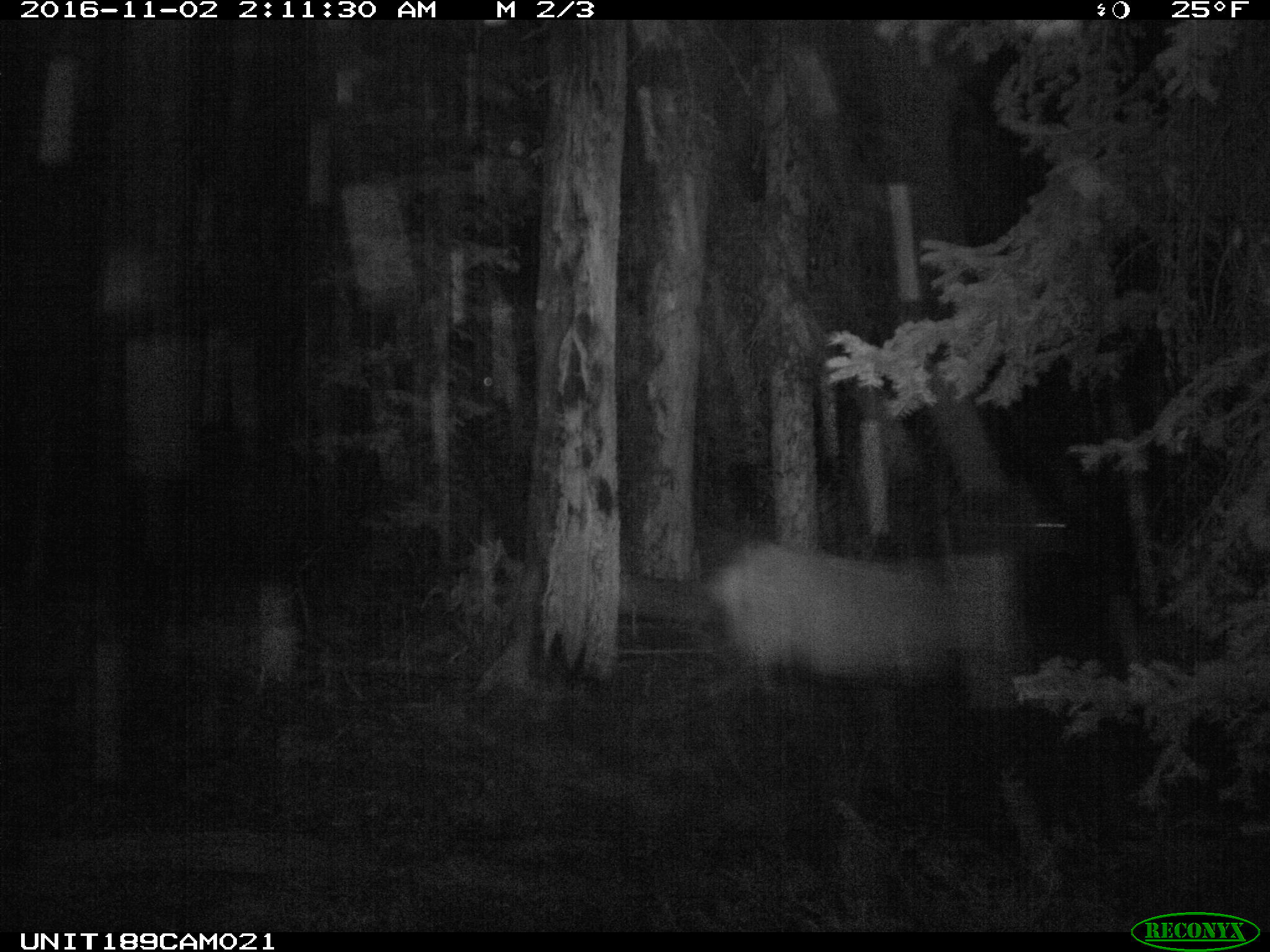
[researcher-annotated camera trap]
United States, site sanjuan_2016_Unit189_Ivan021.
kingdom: Animalia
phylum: Chordata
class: Mammalia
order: Artiodactyla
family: Cervidae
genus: Cervus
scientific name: Cervus elaphus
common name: red deer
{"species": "Cervus elaphus (red deer)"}